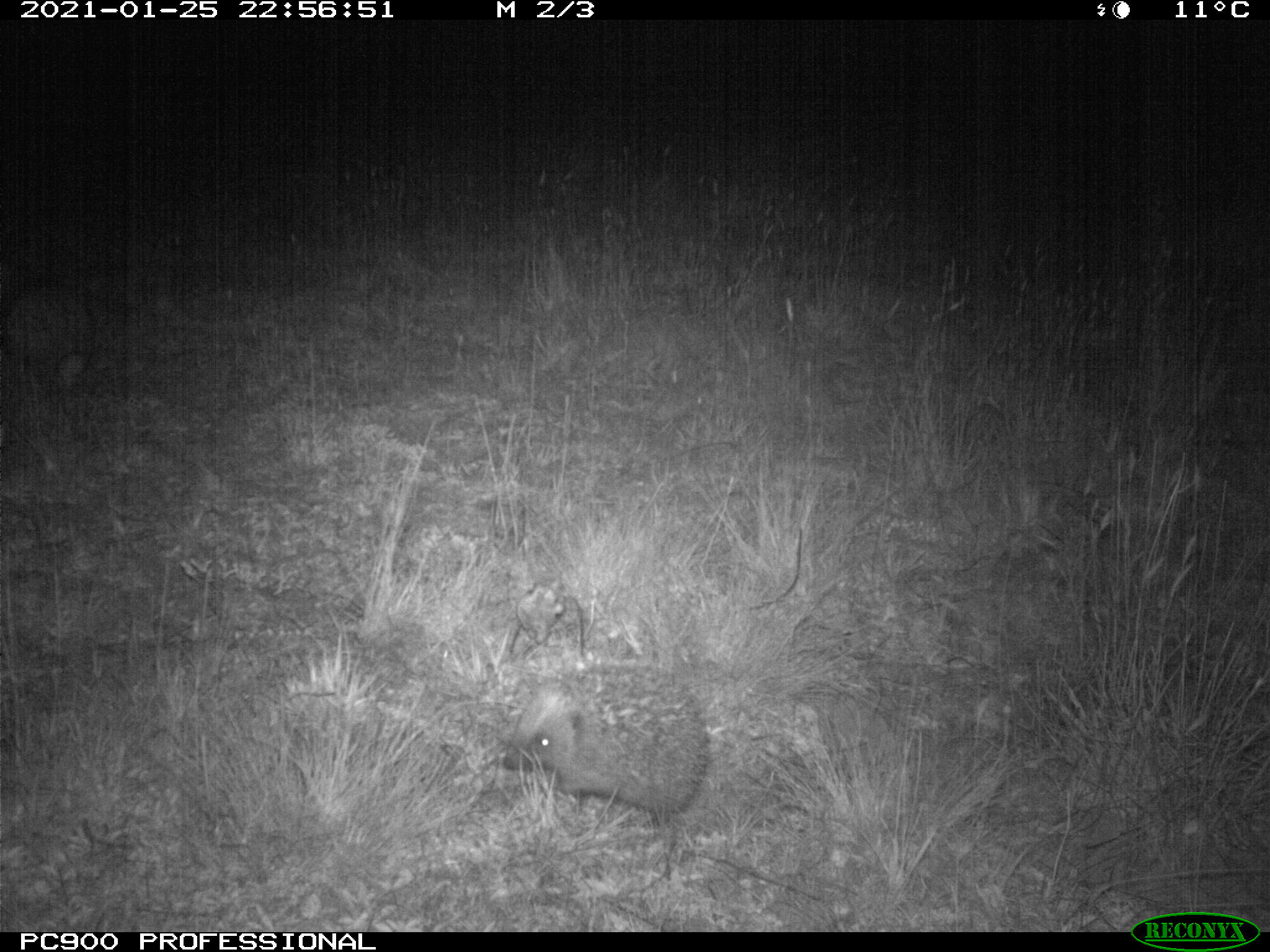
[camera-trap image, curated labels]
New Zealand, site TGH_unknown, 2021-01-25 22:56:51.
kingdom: Animalia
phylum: Chordata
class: Mammalia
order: Eulipotyphla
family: Erinaceidae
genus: Erinaceus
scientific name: Erinaceus europaeus europaeus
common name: european hedgehog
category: hedgehog